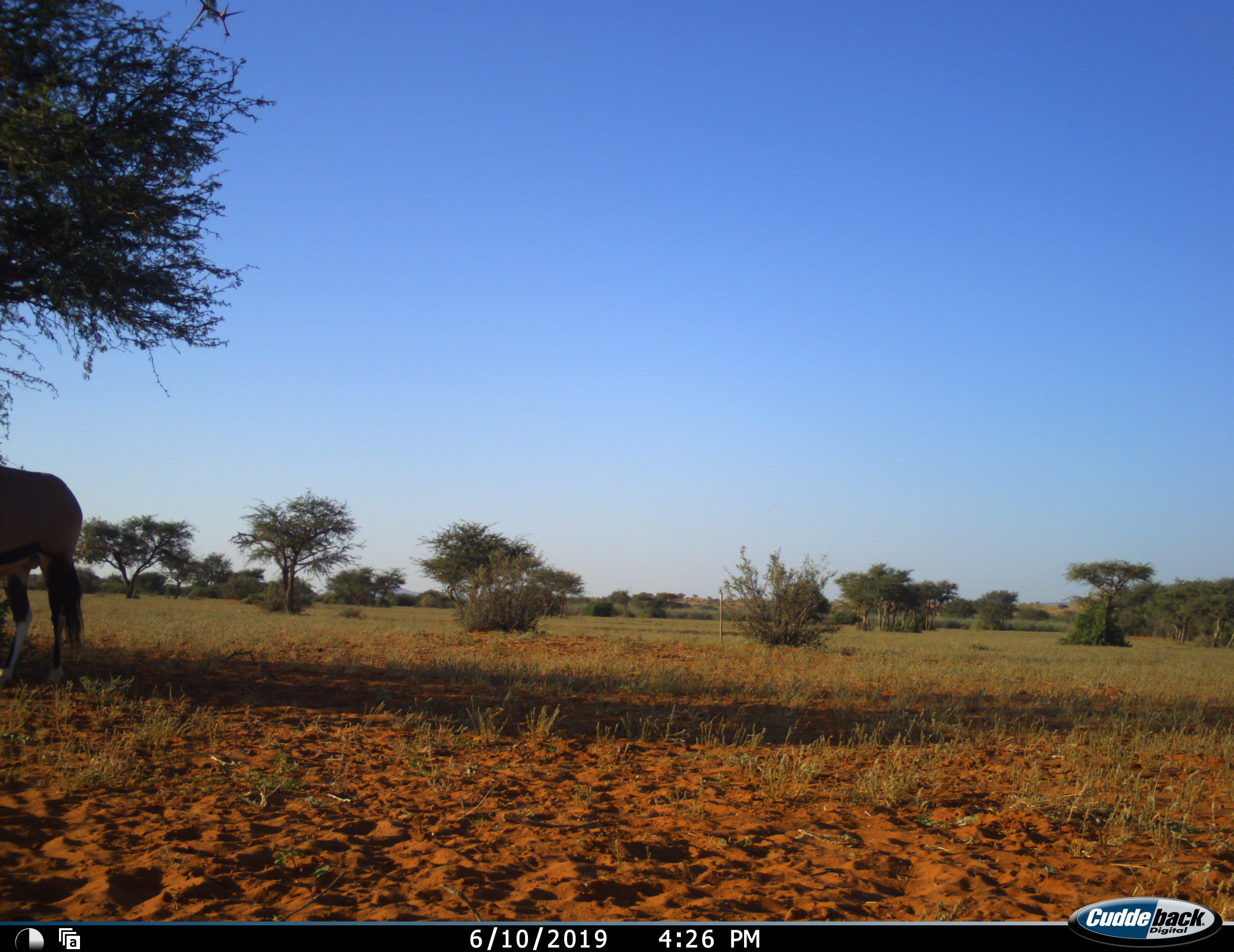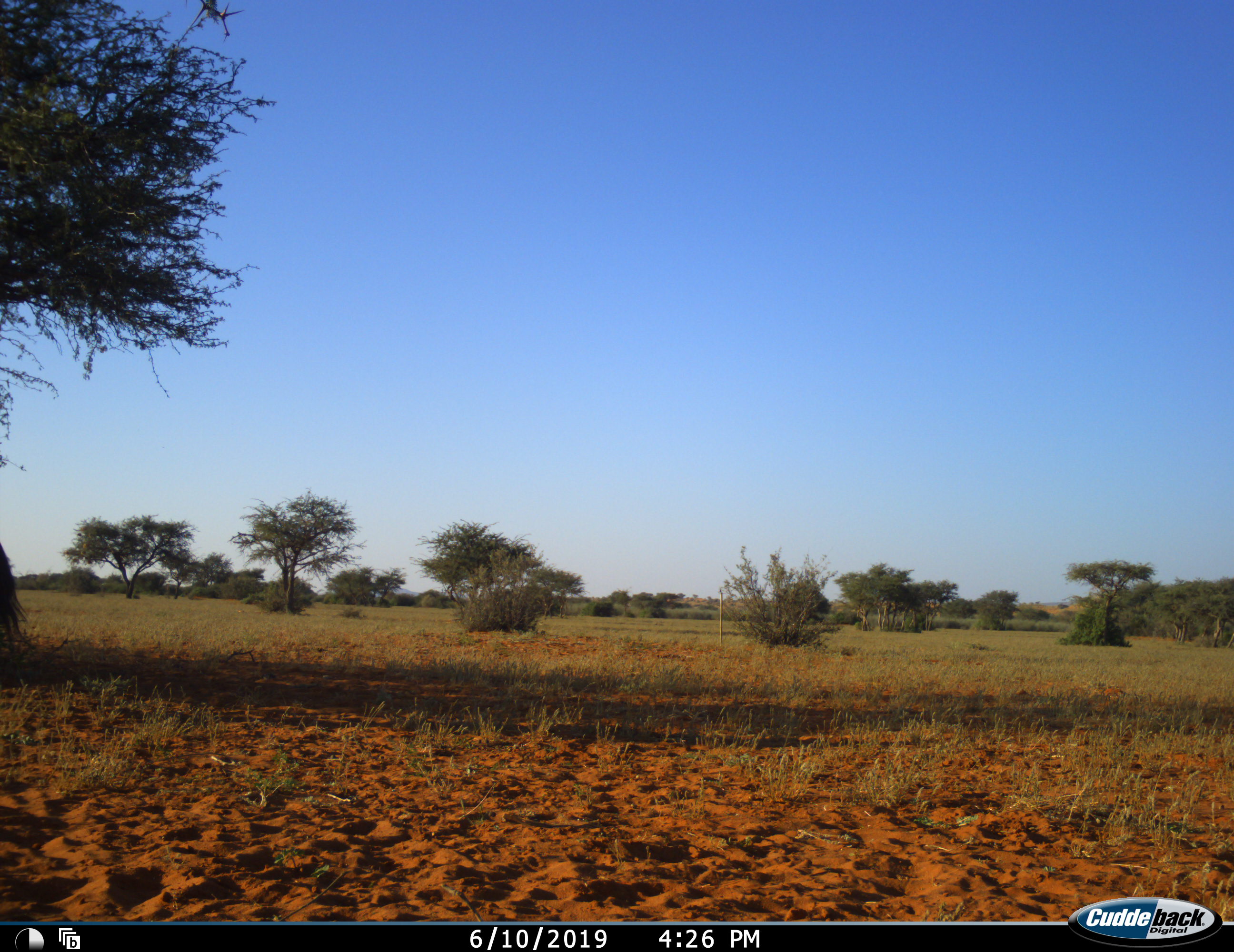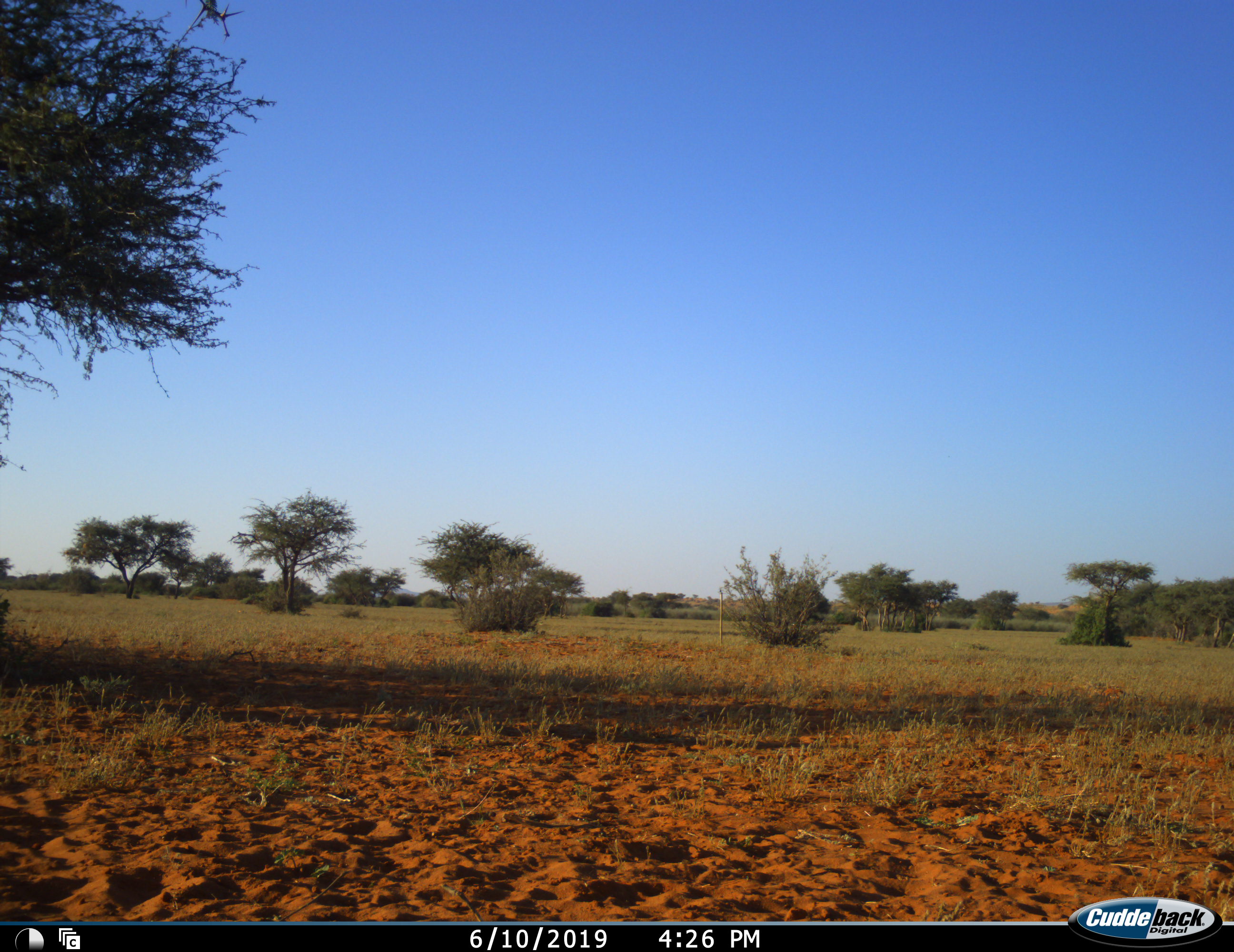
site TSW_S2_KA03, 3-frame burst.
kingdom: Animalia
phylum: Chordata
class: Mammalia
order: Artiodactyla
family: Bovidae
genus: Oryx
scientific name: Oryx gazella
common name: gemsbok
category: oryx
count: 1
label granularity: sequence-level